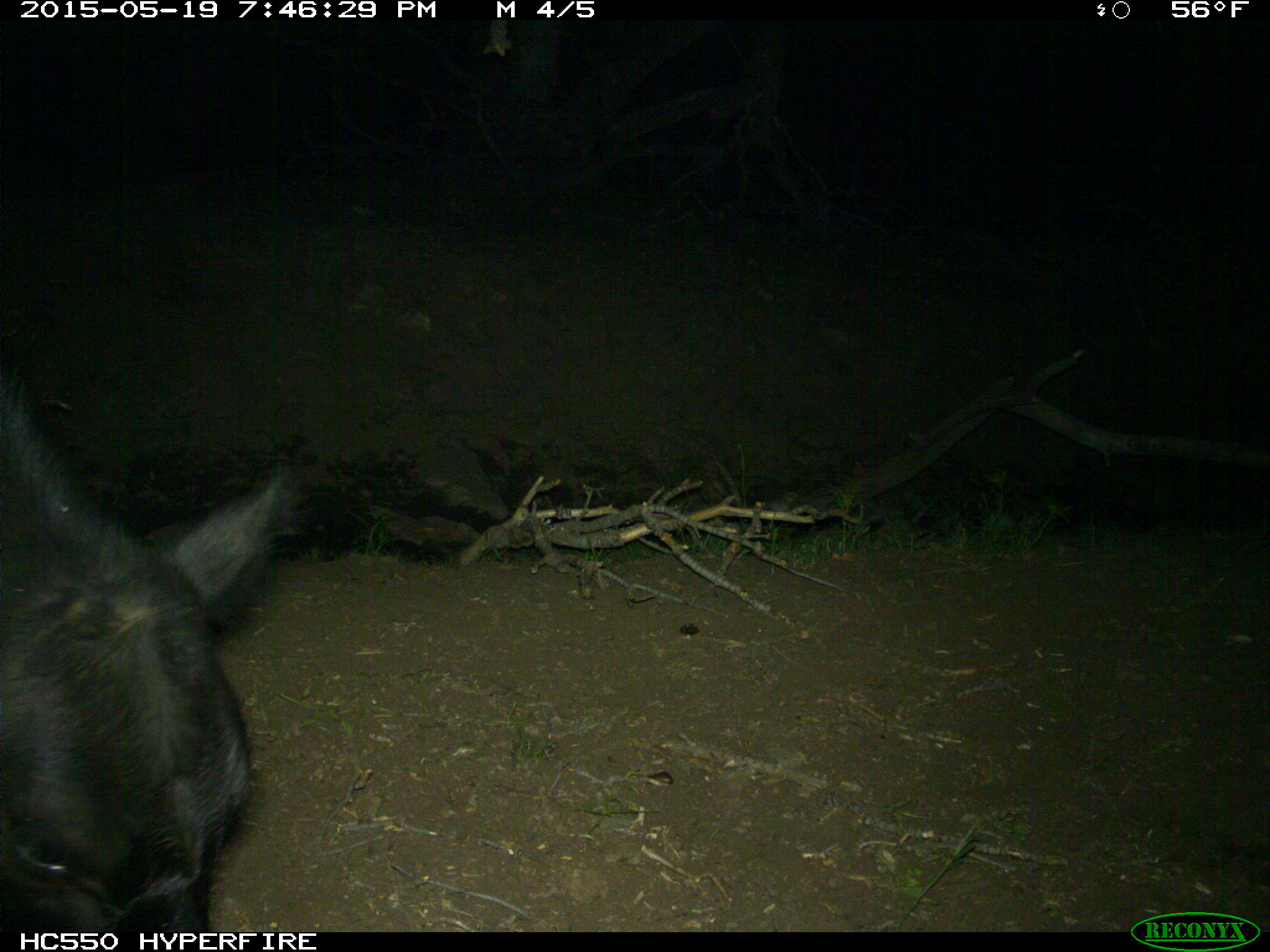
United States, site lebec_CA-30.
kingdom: Animalia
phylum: Chordata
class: Mammalia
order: Artiodactyla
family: Bovidae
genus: Bos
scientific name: Bos taurus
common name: domestic cow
Bos taurus (domestic cow).